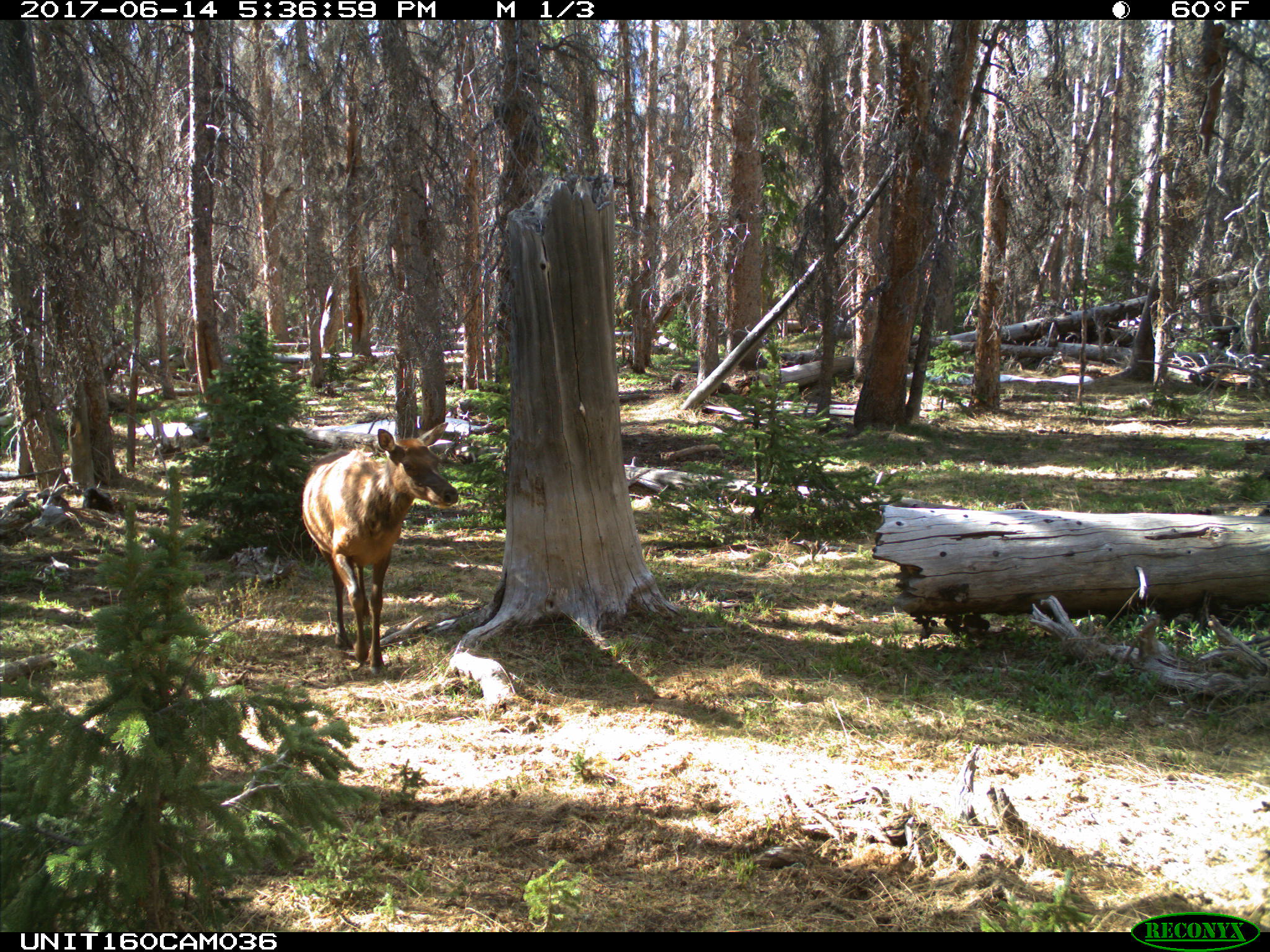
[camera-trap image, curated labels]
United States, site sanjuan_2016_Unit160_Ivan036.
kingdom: Animalia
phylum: Chordata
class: Mammalia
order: Artiodactyla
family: Cervidae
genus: Cervus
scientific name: Cervus elaphus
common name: red deer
Cervus elaphus (red deer).